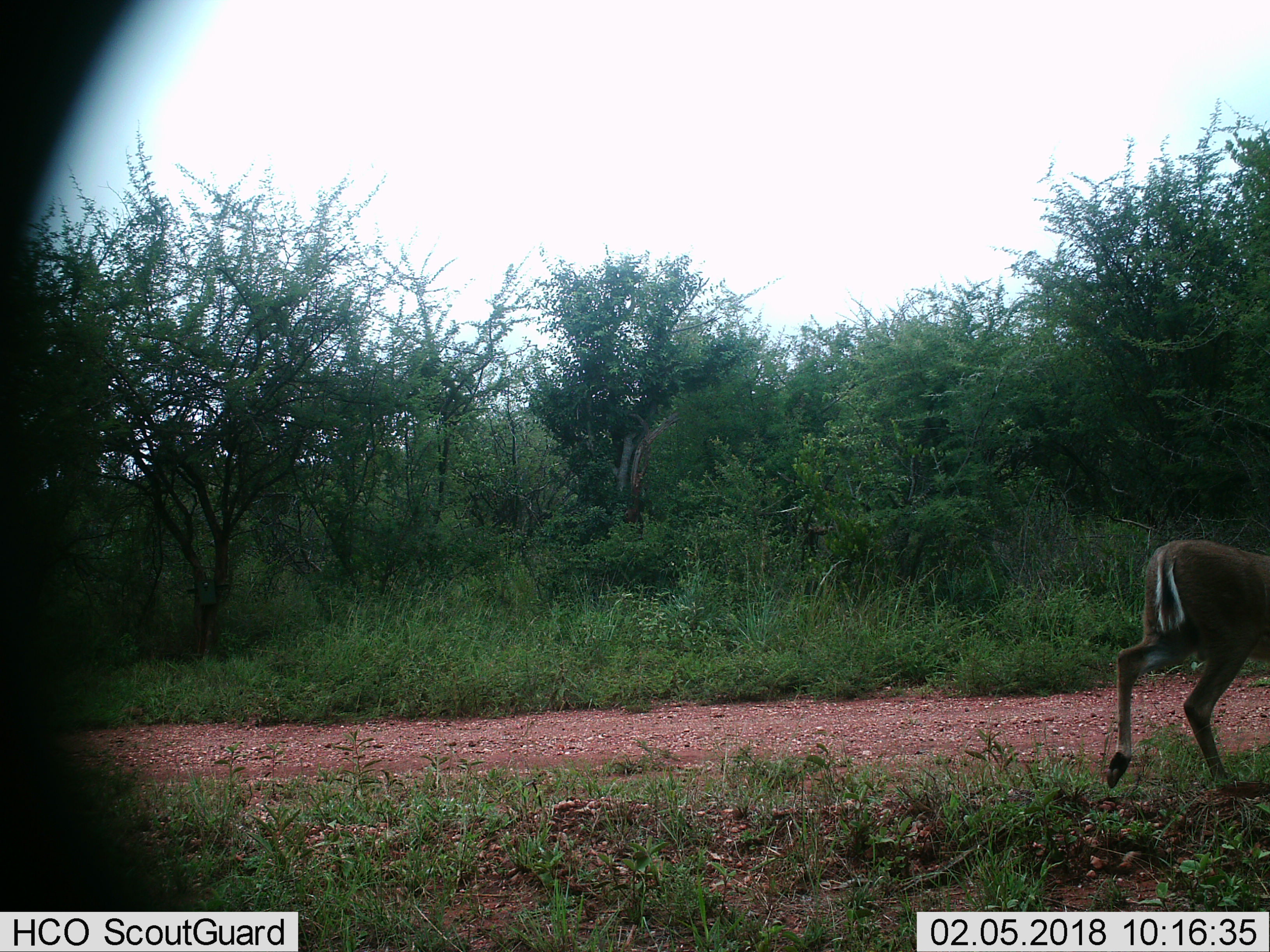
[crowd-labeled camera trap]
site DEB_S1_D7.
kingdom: Animalia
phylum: Chordata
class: Mammalia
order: Artiodactyla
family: Bovidae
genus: Sylvicapra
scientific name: Sylvicapra grimmia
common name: common duiker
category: duikercommongrey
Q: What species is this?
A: Duikercommongrey (common duiker) (Sylvicapra grimmia).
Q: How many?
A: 1.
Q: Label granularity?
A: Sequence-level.